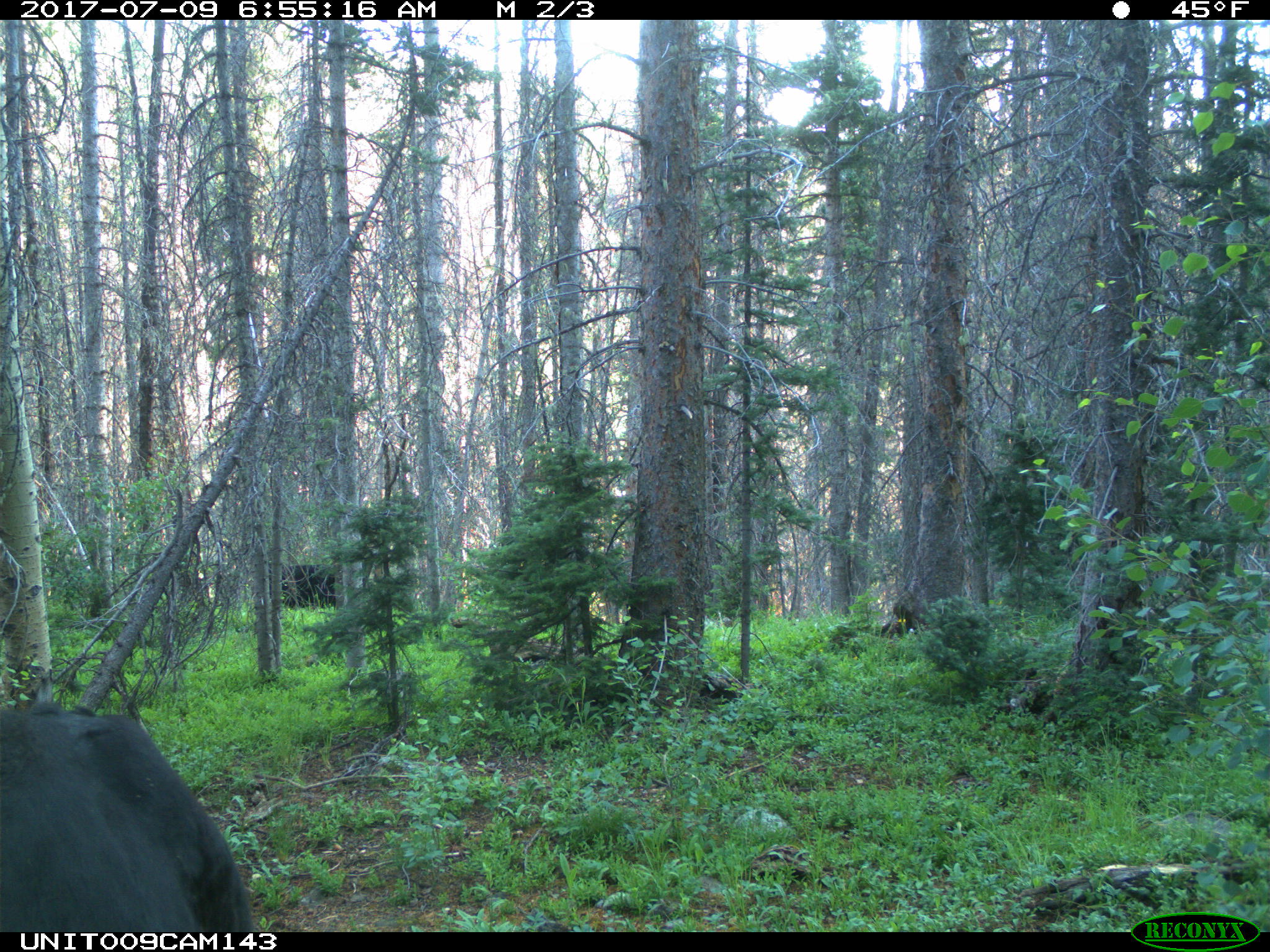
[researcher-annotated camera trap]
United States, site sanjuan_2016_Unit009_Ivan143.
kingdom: Animalia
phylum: Chordata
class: Mammalia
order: Artiodactyla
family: Bovidae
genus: Bos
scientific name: Bos taurus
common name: domestic cow